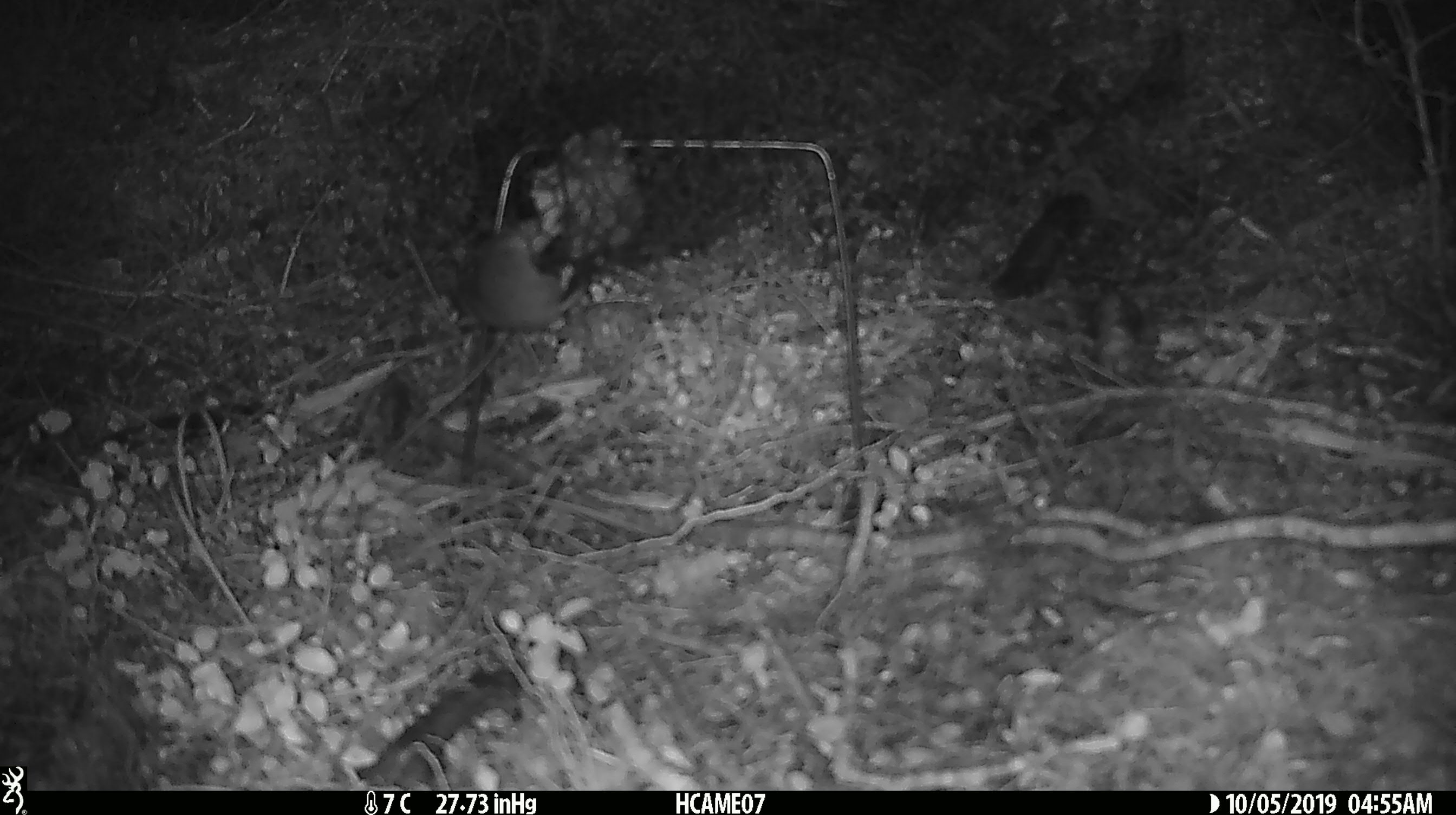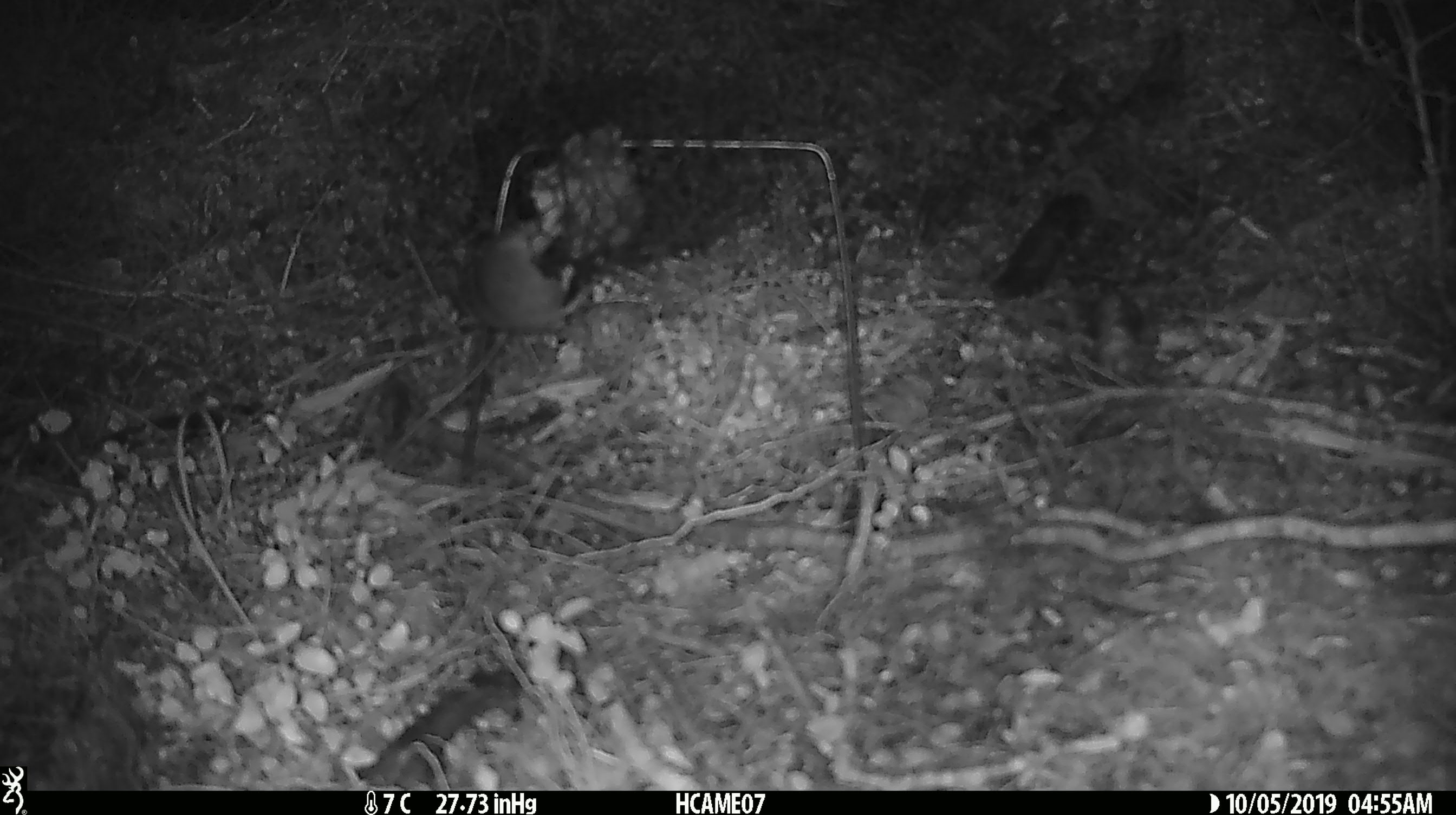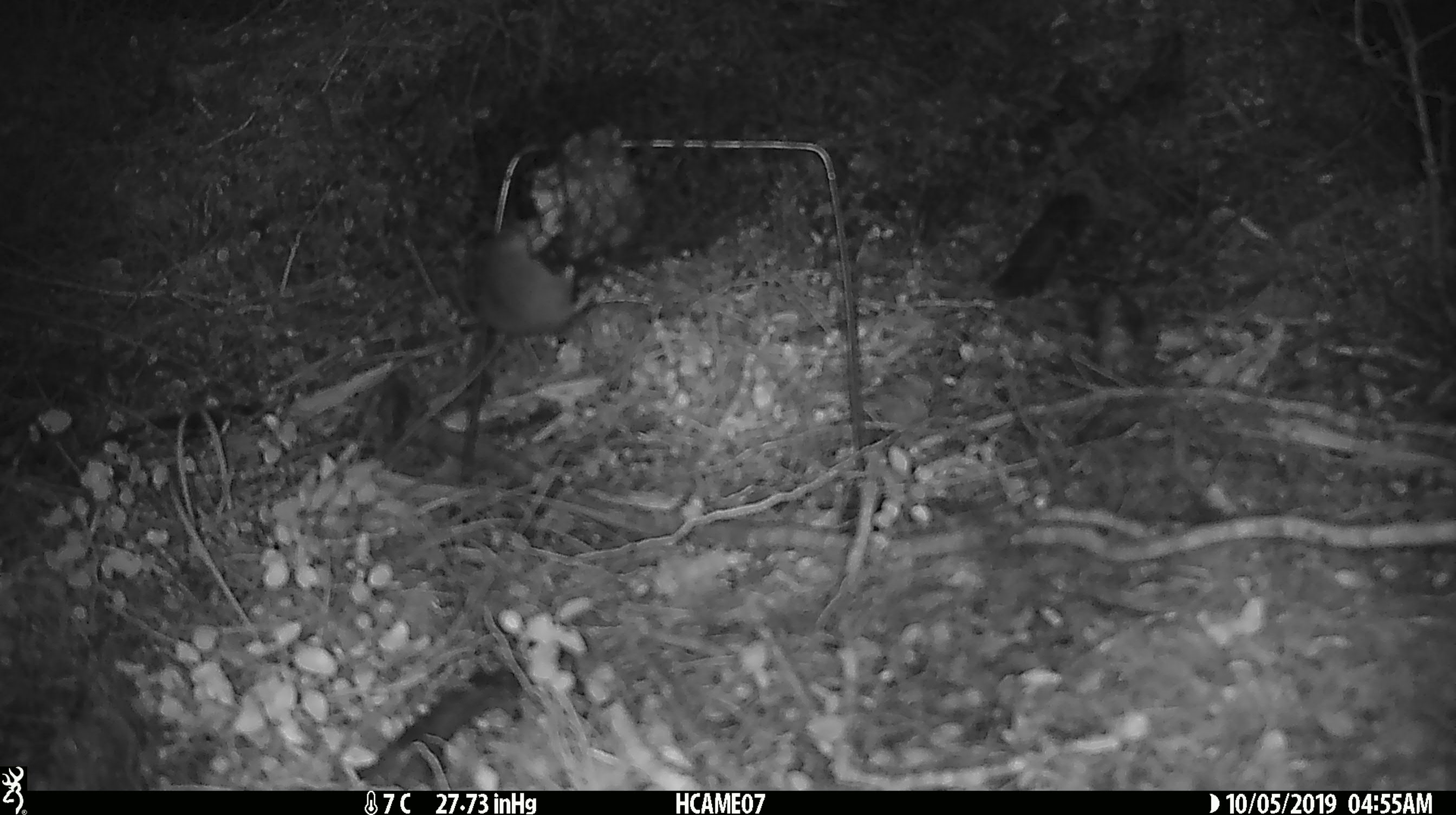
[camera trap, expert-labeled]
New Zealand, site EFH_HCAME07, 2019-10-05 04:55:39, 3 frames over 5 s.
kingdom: Animalia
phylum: Chordata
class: Mammalia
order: Rodentia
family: Muridae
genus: Mus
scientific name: Mus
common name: mouse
Mouse (Mus).